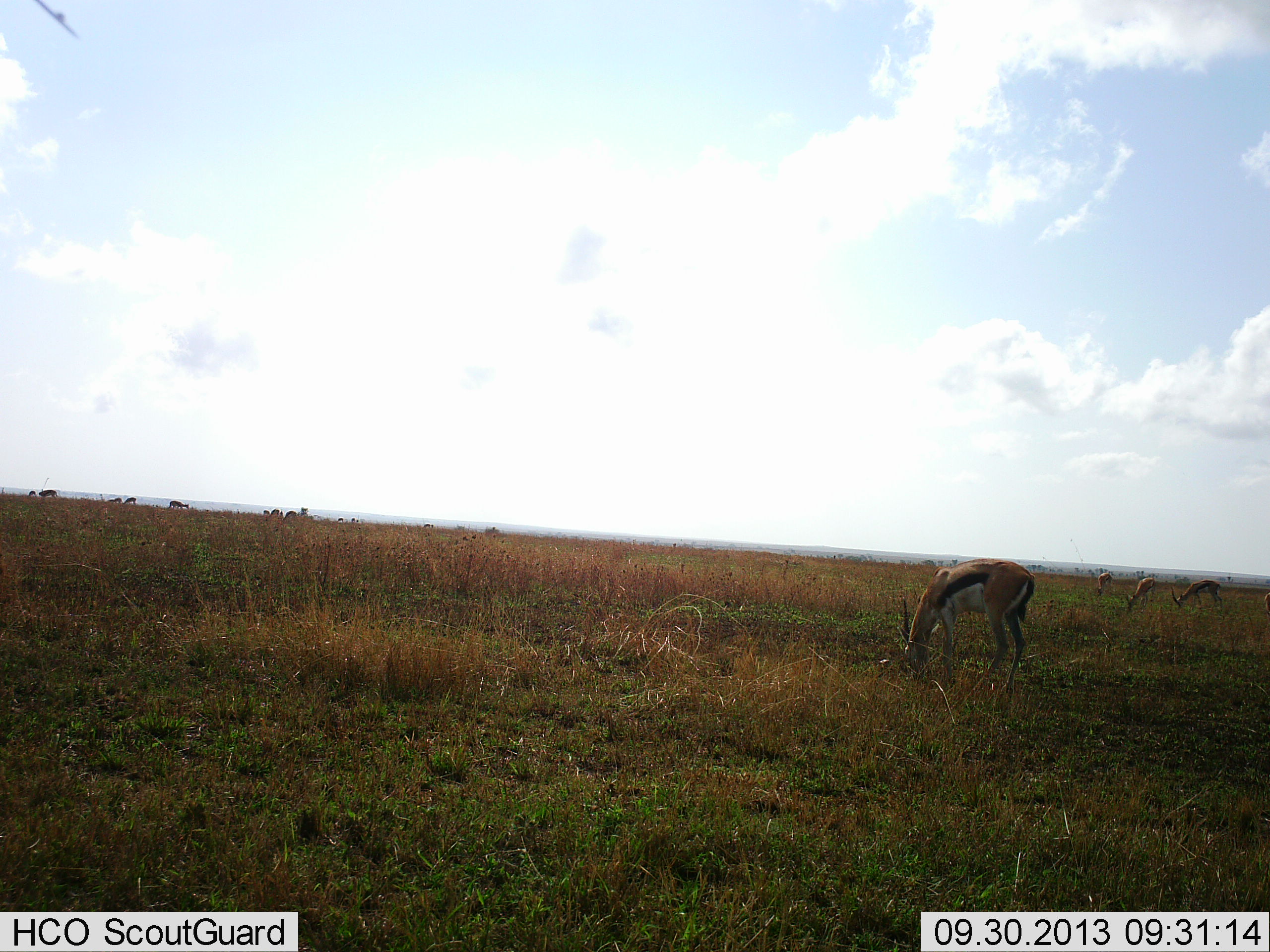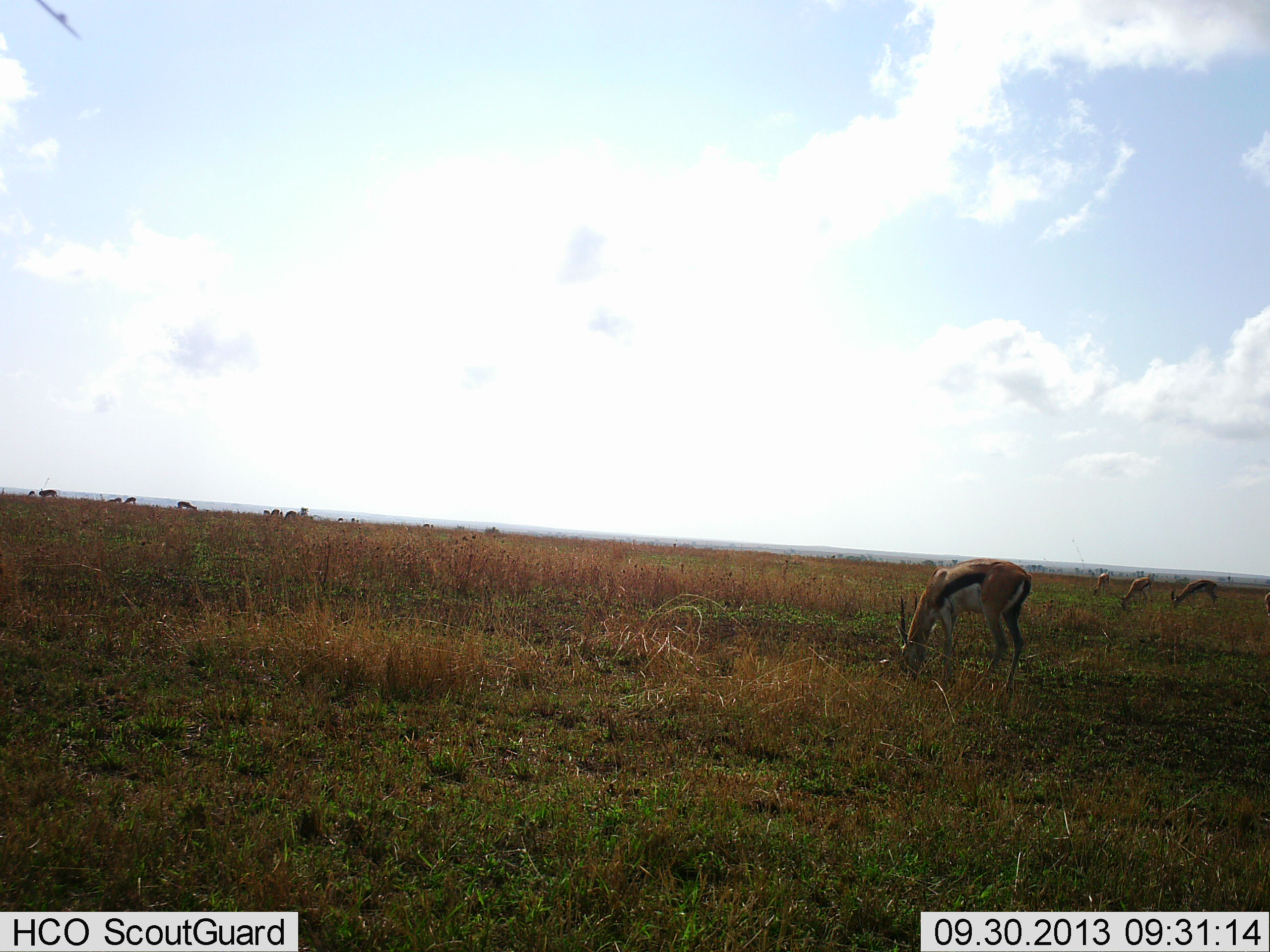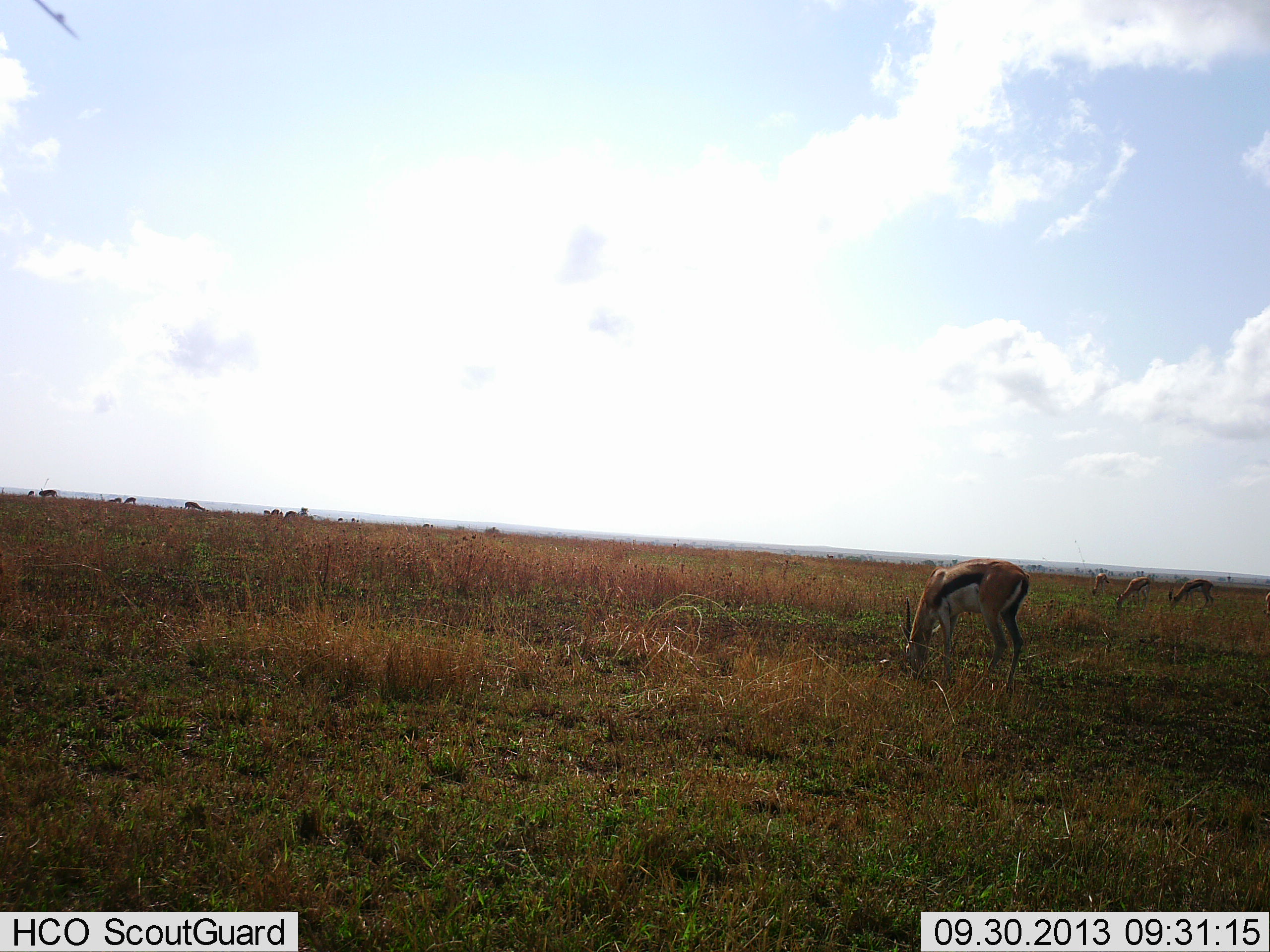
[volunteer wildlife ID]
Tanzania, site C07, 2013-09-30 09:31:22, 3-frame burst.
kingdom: Animalia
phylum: Chordata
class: Mammalia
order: Artiodactyla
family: Bovidae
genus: Eudorcas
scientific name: Eudorcas thomsonii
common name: thomson's gazelle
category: gazellethomsons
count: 10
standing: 39%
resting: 0%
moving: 28%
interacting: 0%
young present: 0%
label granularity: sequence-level